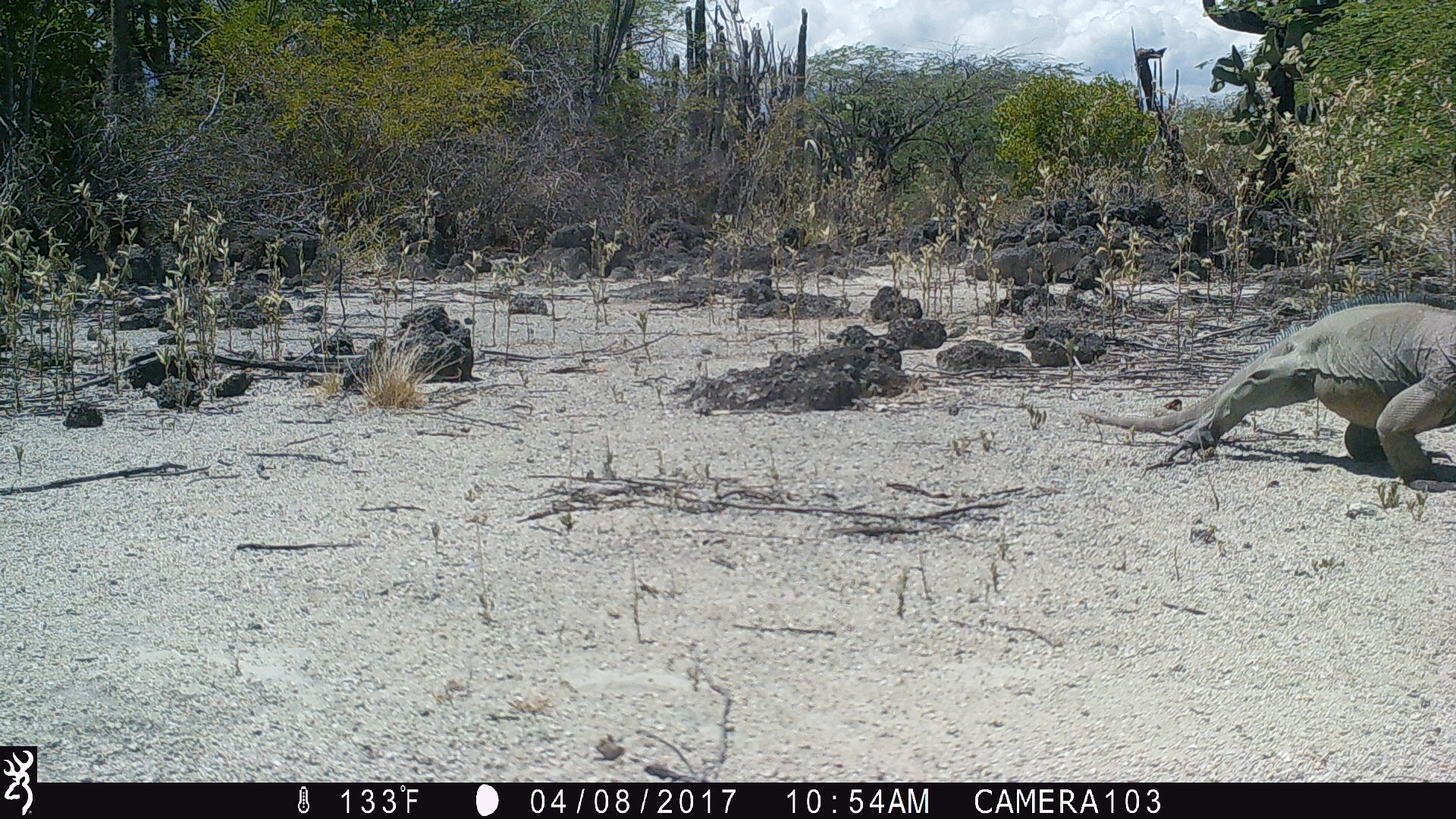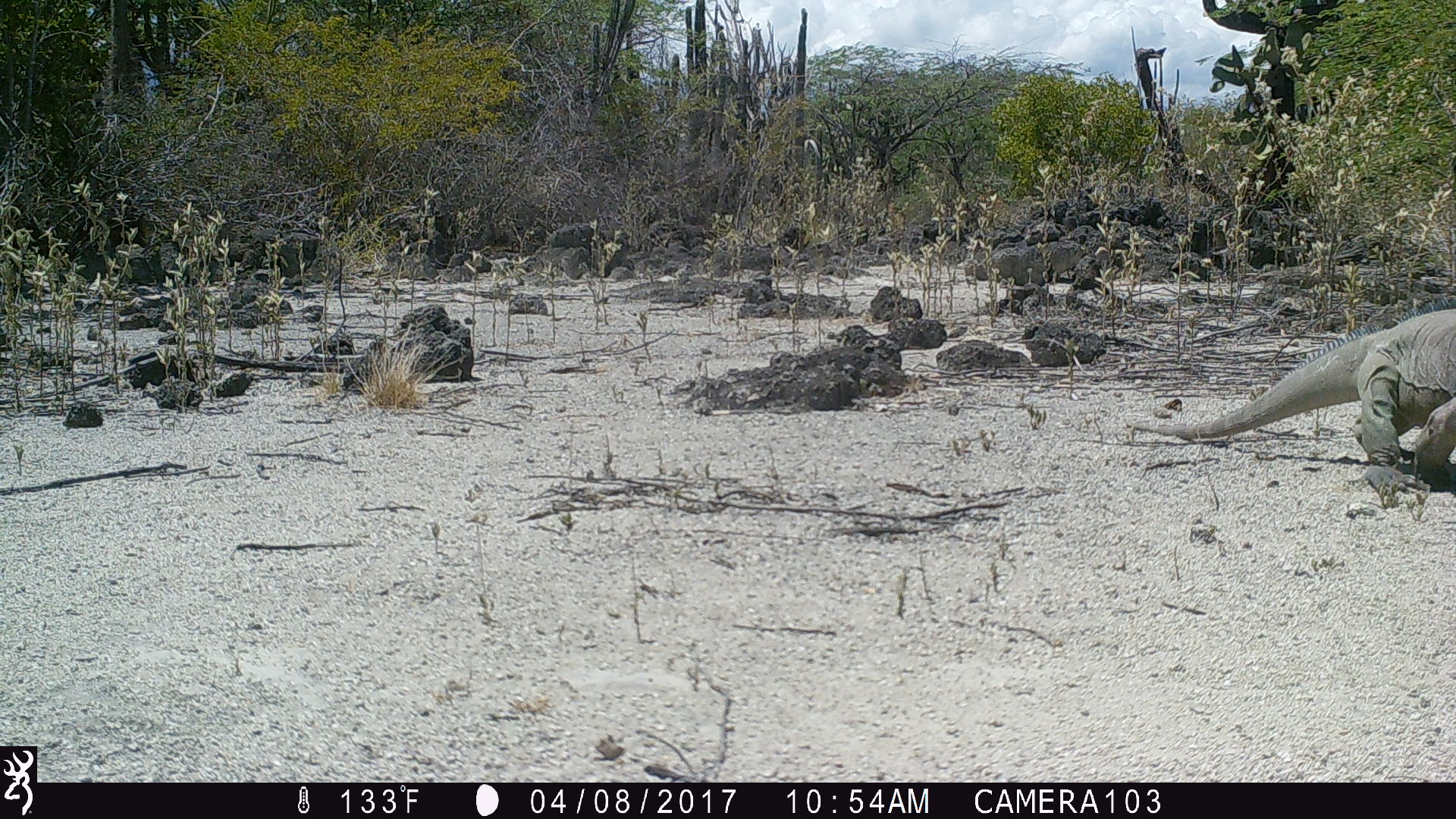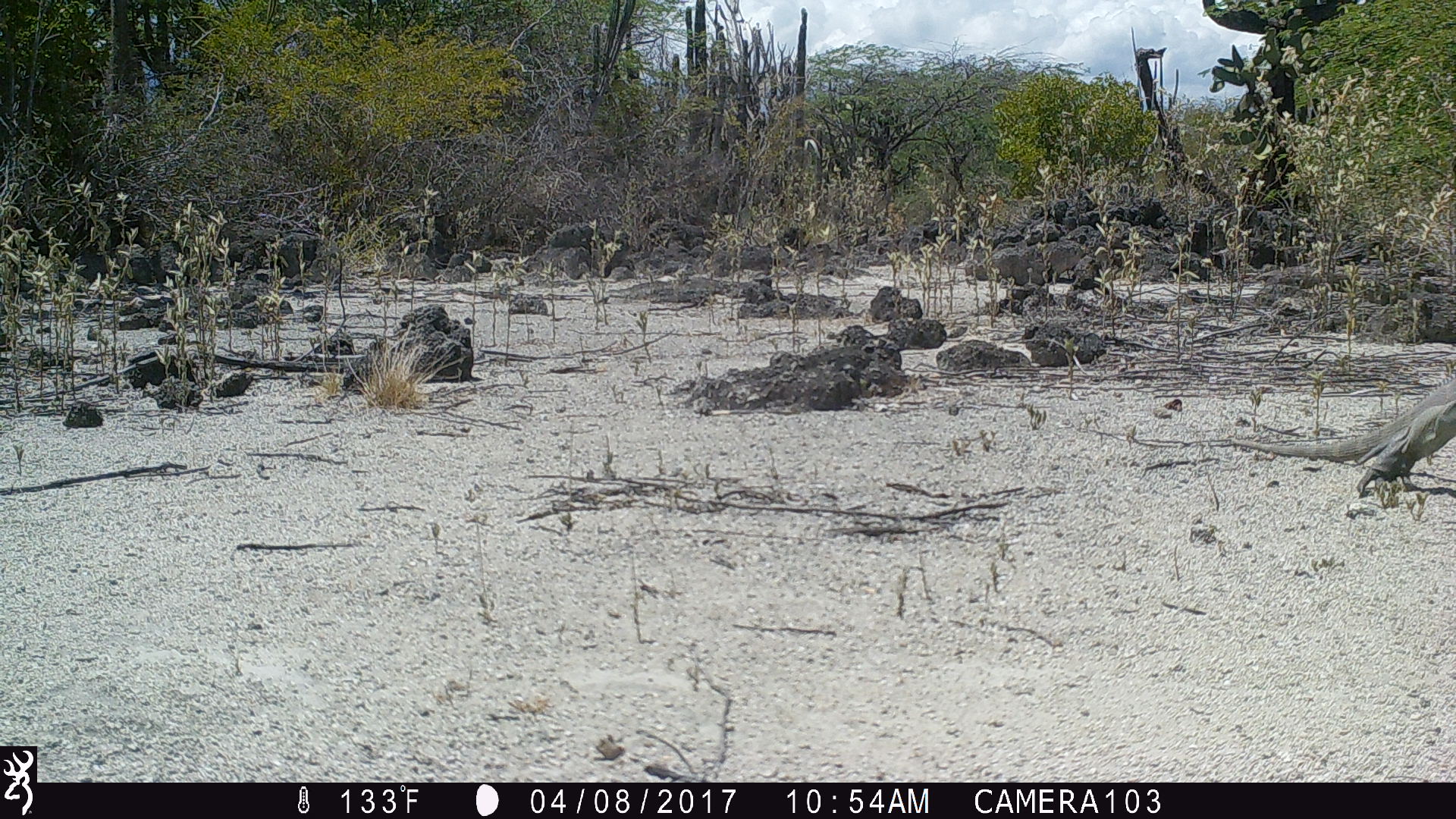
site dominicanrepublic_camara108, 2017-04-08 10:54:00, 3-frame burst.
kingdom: Animalia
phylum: Chordata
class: Reptilia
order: Squamata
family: Iguanidae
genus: Iguana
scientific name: Iguana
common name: typical iguanas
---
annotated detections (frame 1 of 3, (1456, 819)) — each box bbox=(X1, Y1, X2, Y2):
iguana: bbox=(1081, 296, 1455, 505)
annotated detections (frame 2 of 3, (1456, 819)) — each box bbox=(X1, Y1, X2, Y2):
iguana: bbox=(1159, 302, 1456, 496)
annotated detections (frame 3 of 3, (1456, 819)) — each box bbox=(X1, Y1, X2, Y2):
iguana: bbox=(1223, 359, 1455, 510)